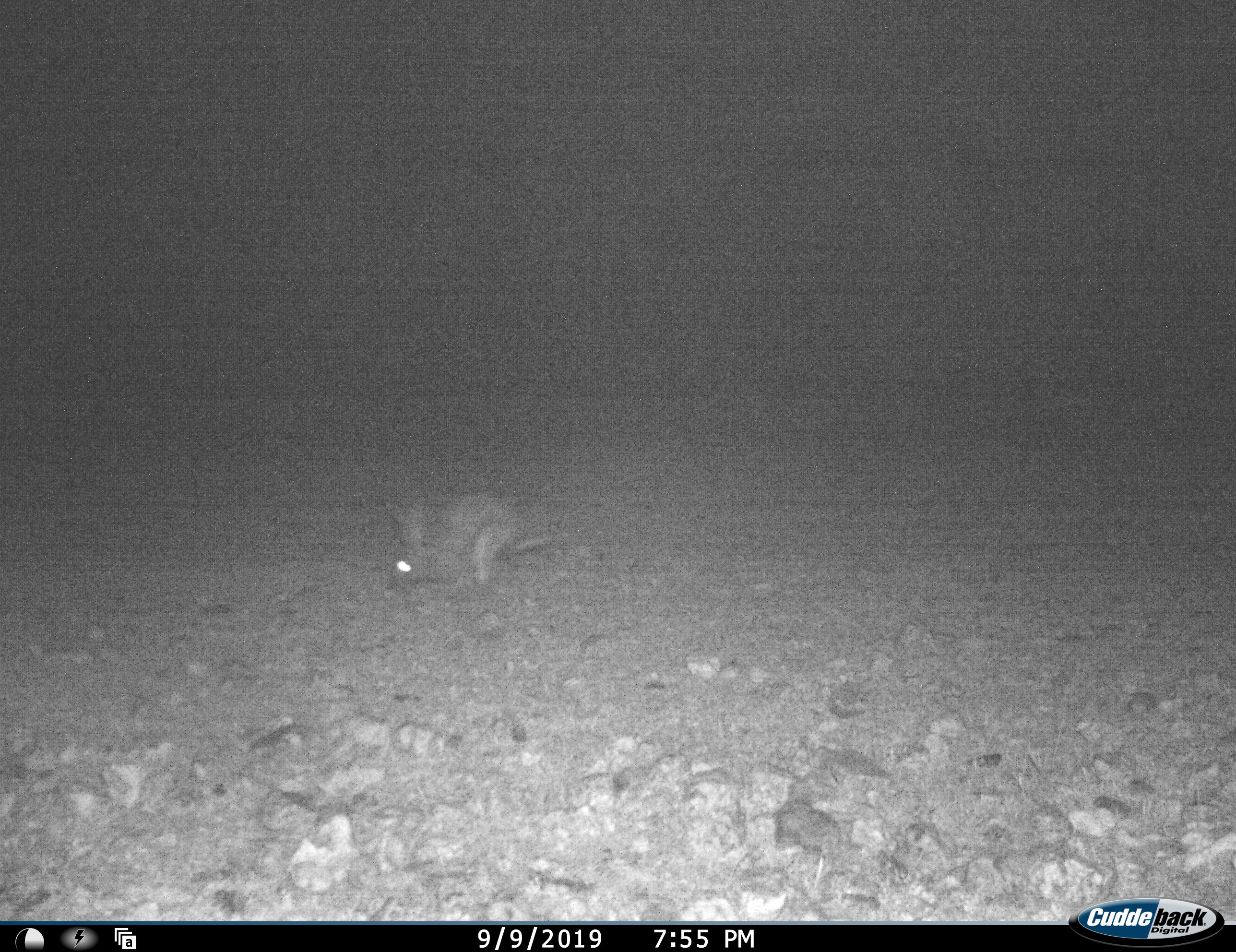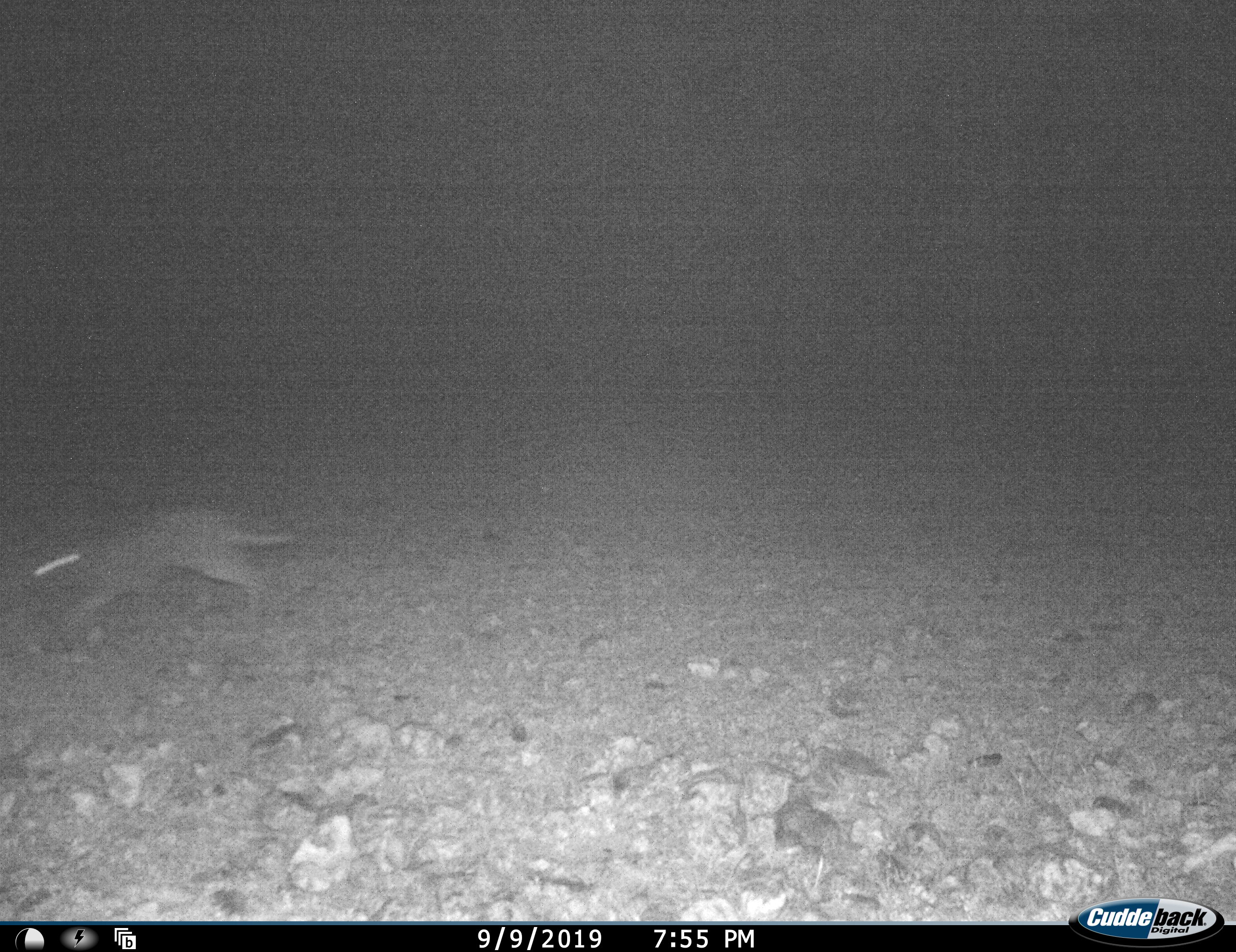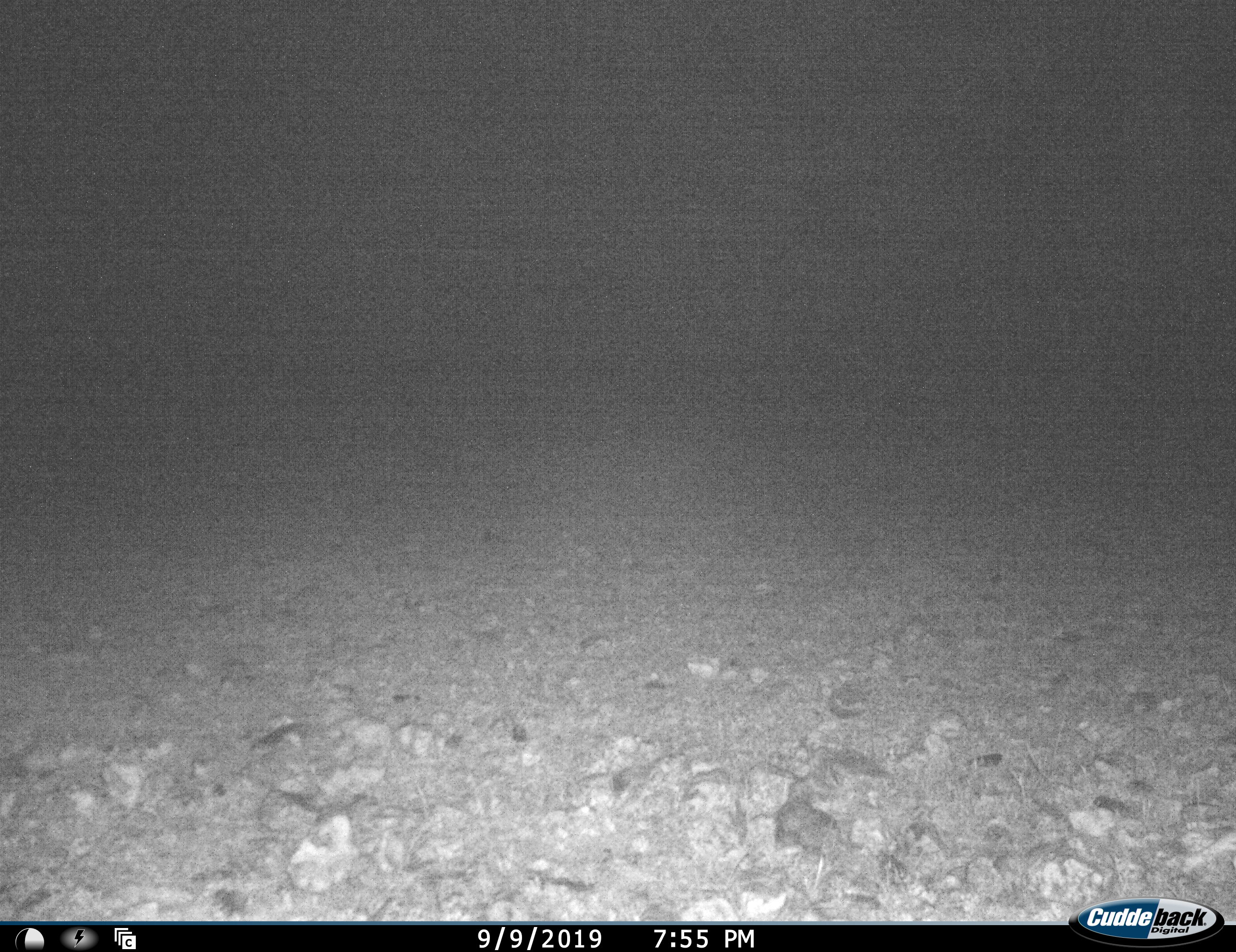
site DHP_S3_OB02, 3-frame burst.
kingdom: Animalia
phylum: Chordata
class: Mammalia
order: Lagomorpha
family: Leporidae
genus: Lepus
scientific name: Lepus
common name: hare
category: hareunknown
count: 1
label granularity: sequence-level